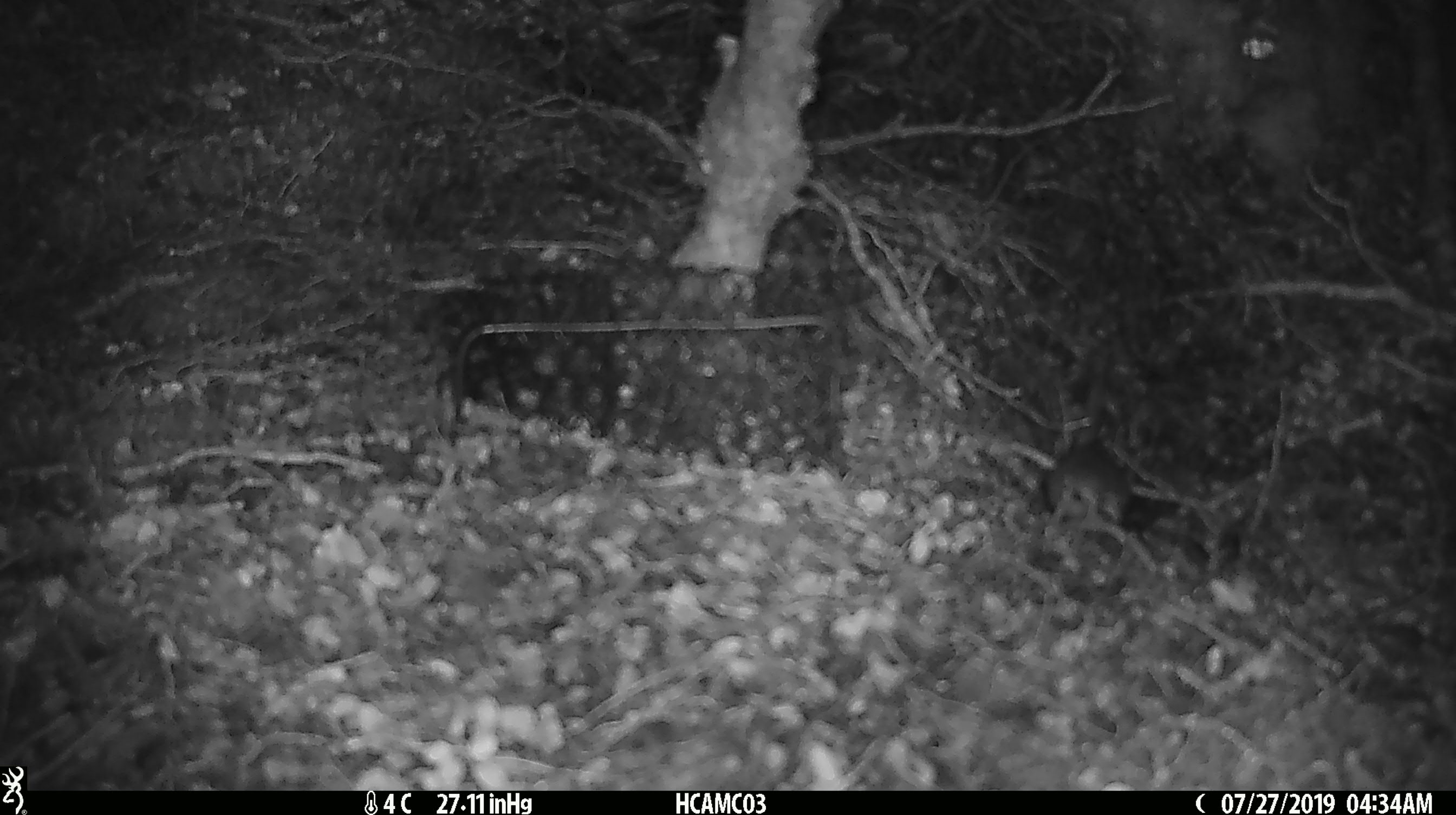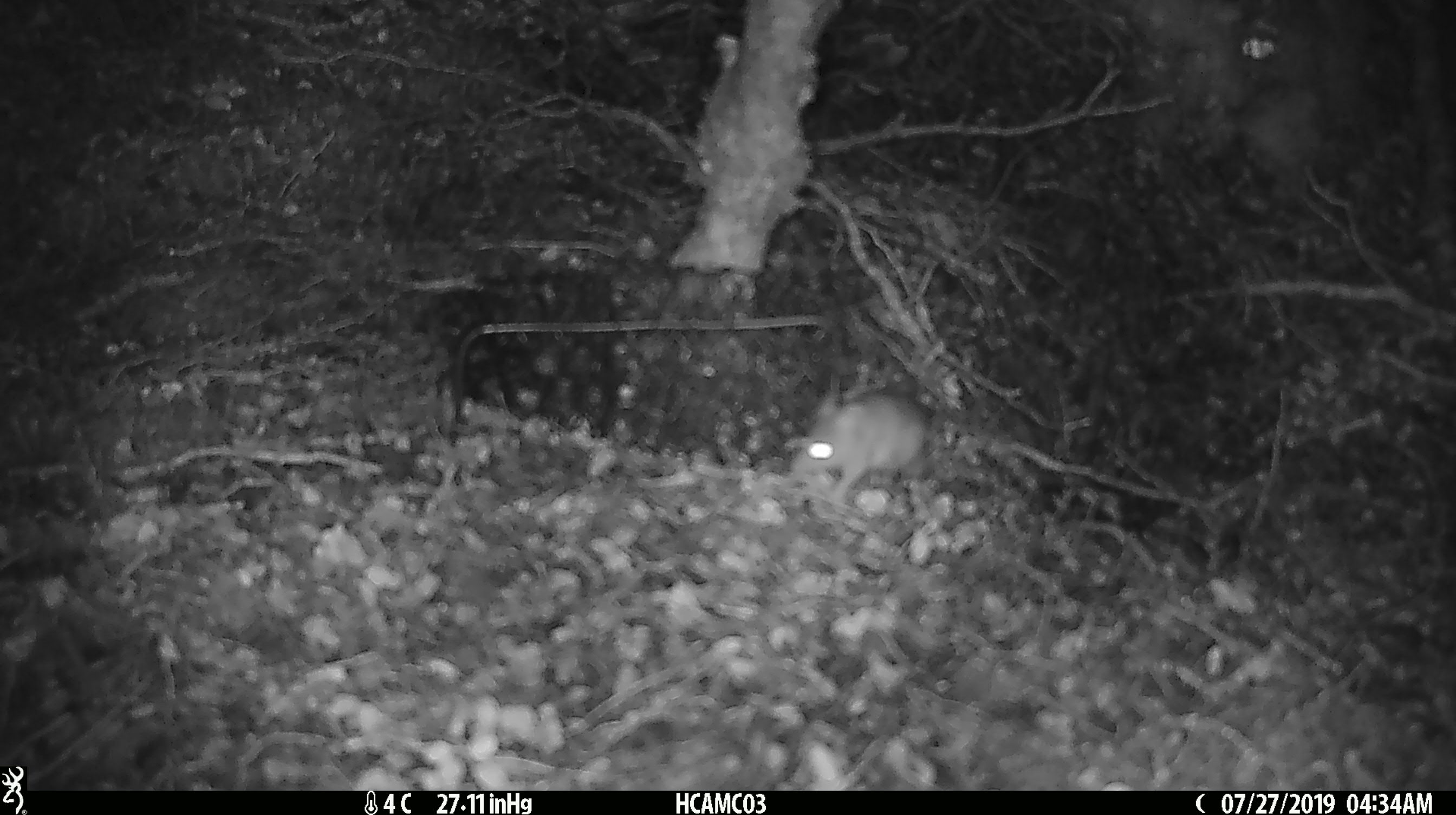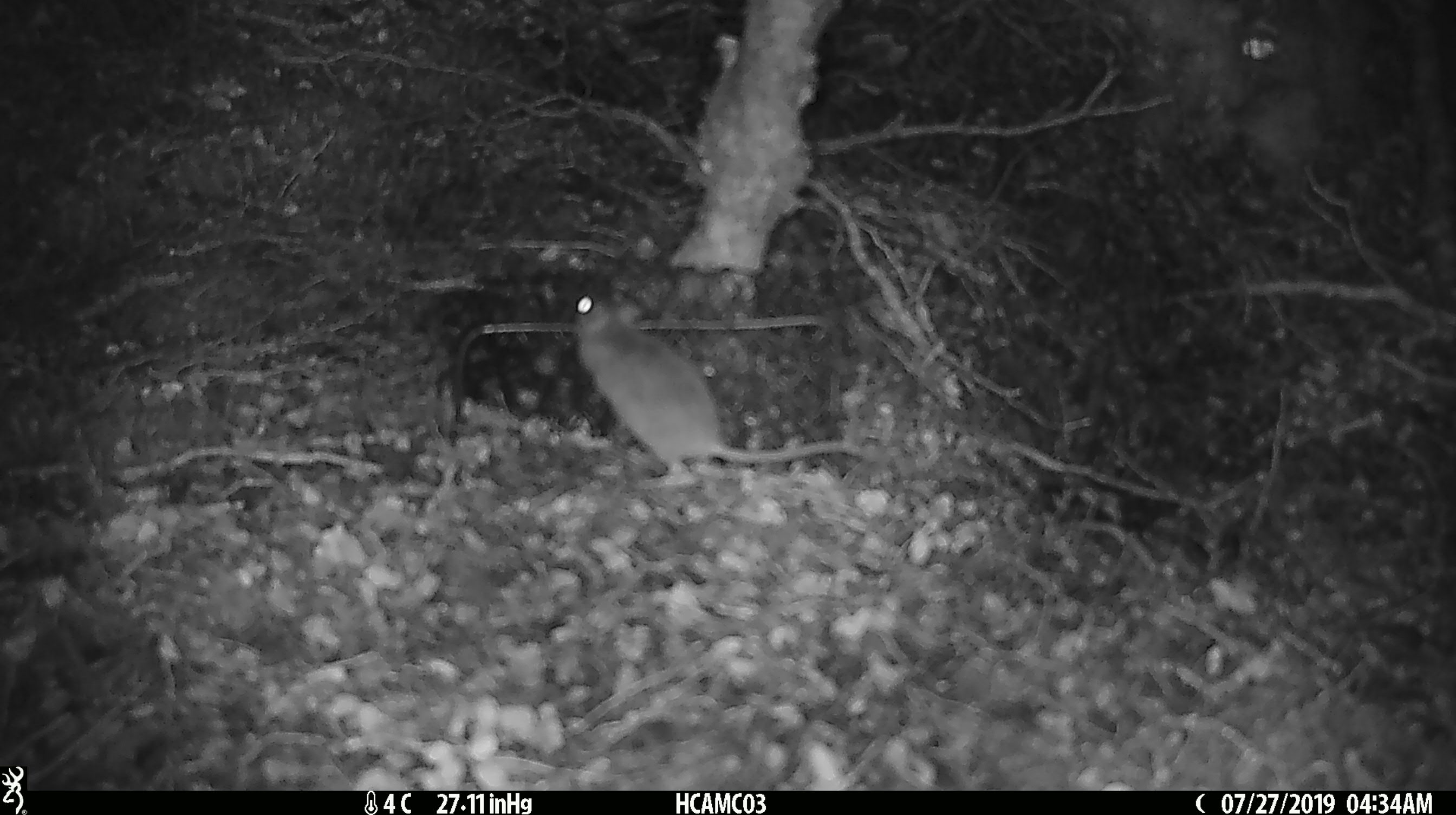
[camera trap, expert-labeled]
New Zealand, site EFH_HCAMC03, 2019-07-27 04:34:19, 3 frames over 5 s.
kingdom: Animalia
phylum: Chordata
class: Mammalia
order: Rodentia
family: Muridae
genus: Mus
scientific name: Mus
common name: mouse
Mouse (Mus).